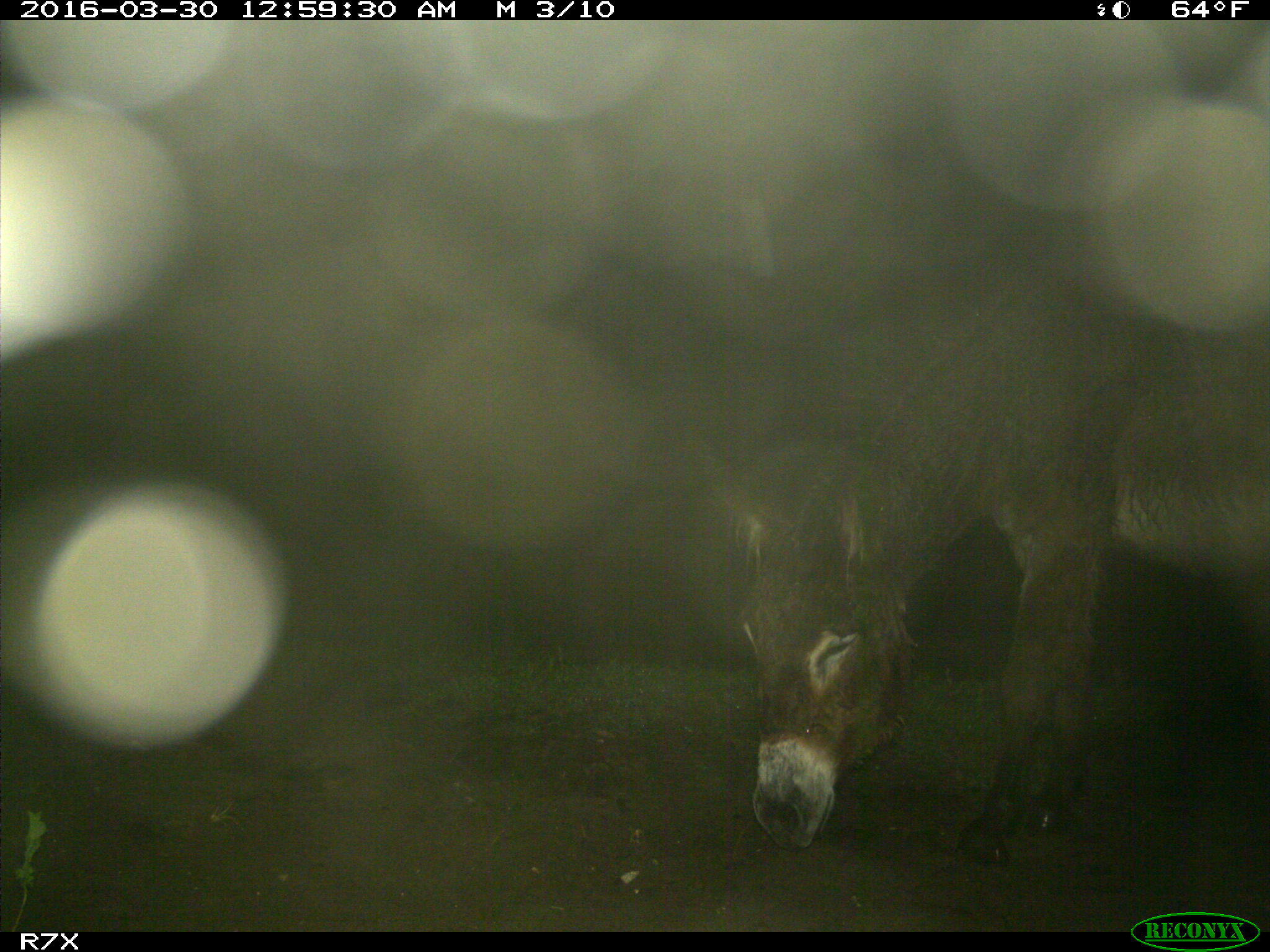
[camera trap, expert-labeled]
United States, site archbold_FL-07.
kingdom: Animalia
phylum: Chordata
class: Mammalia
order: Perissodactyla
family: Equidae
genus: Equus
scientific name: Equus africanus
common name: african wild ass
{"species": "Equus africanus (african wild ass)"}